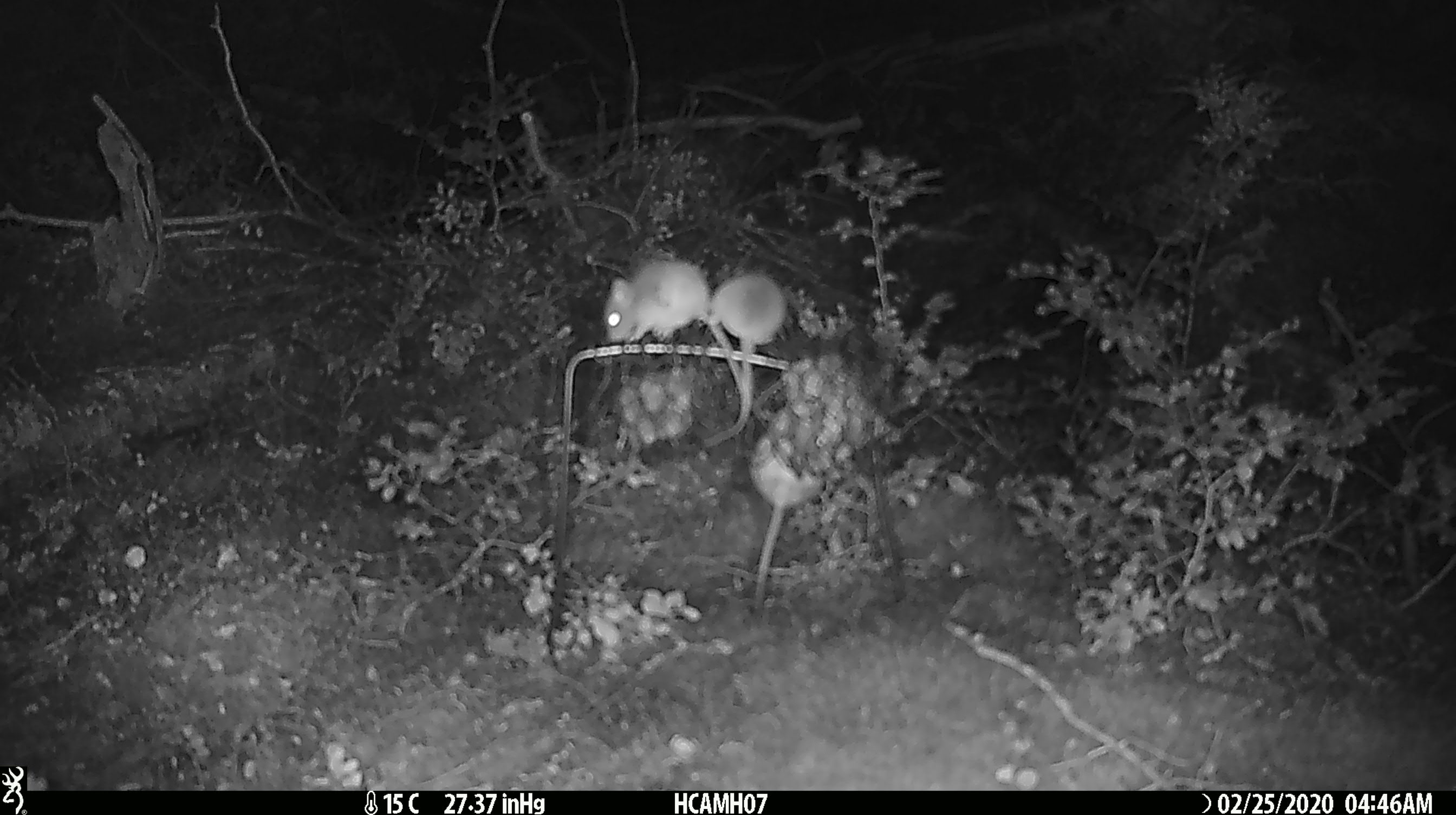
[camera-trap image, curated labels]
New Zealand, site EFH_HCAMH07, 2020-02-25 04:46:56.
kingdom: Animalia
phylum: Chordata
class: Mammalia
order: Rodentia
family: Muridae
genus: Mus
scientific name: Mus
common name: mouse